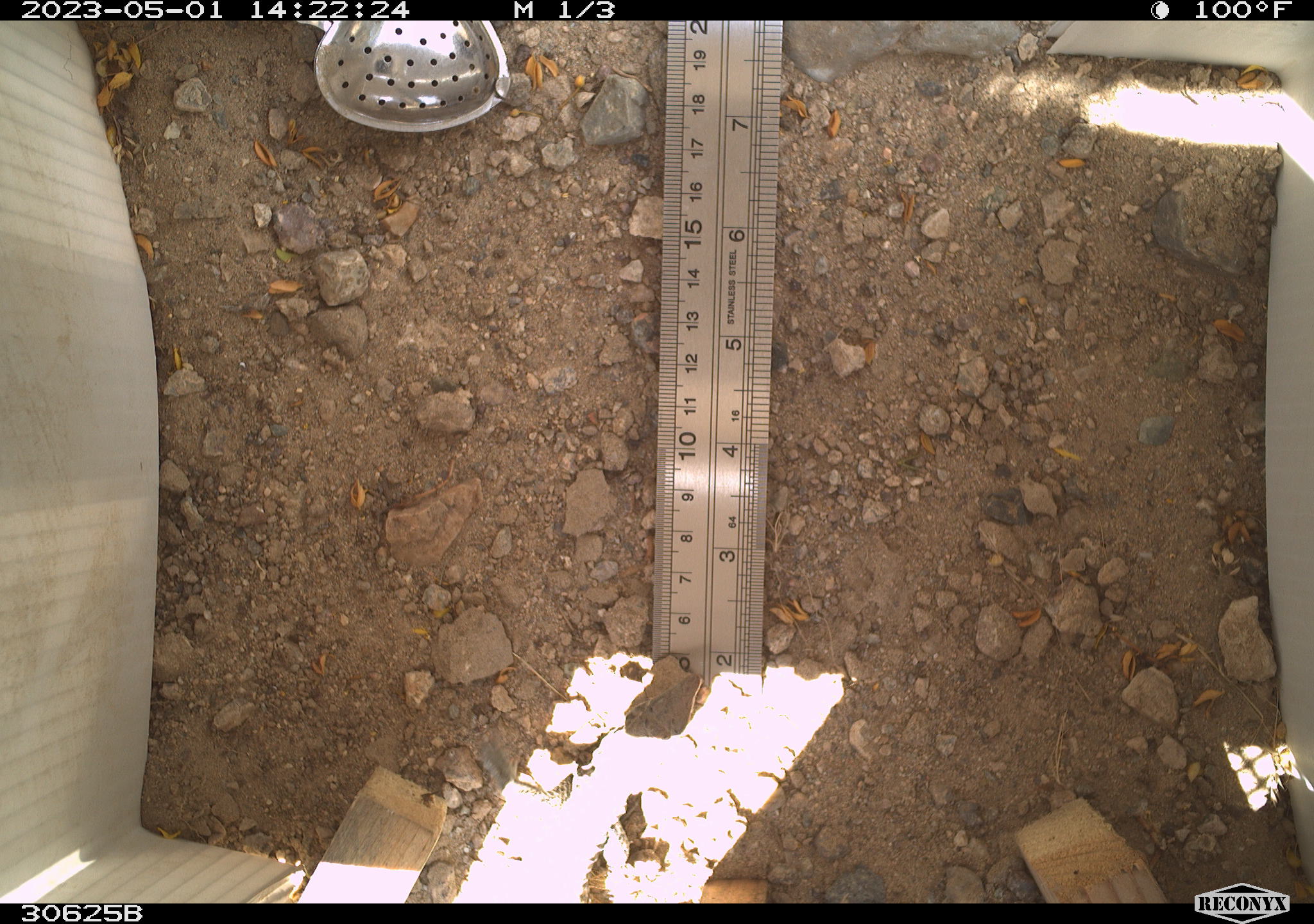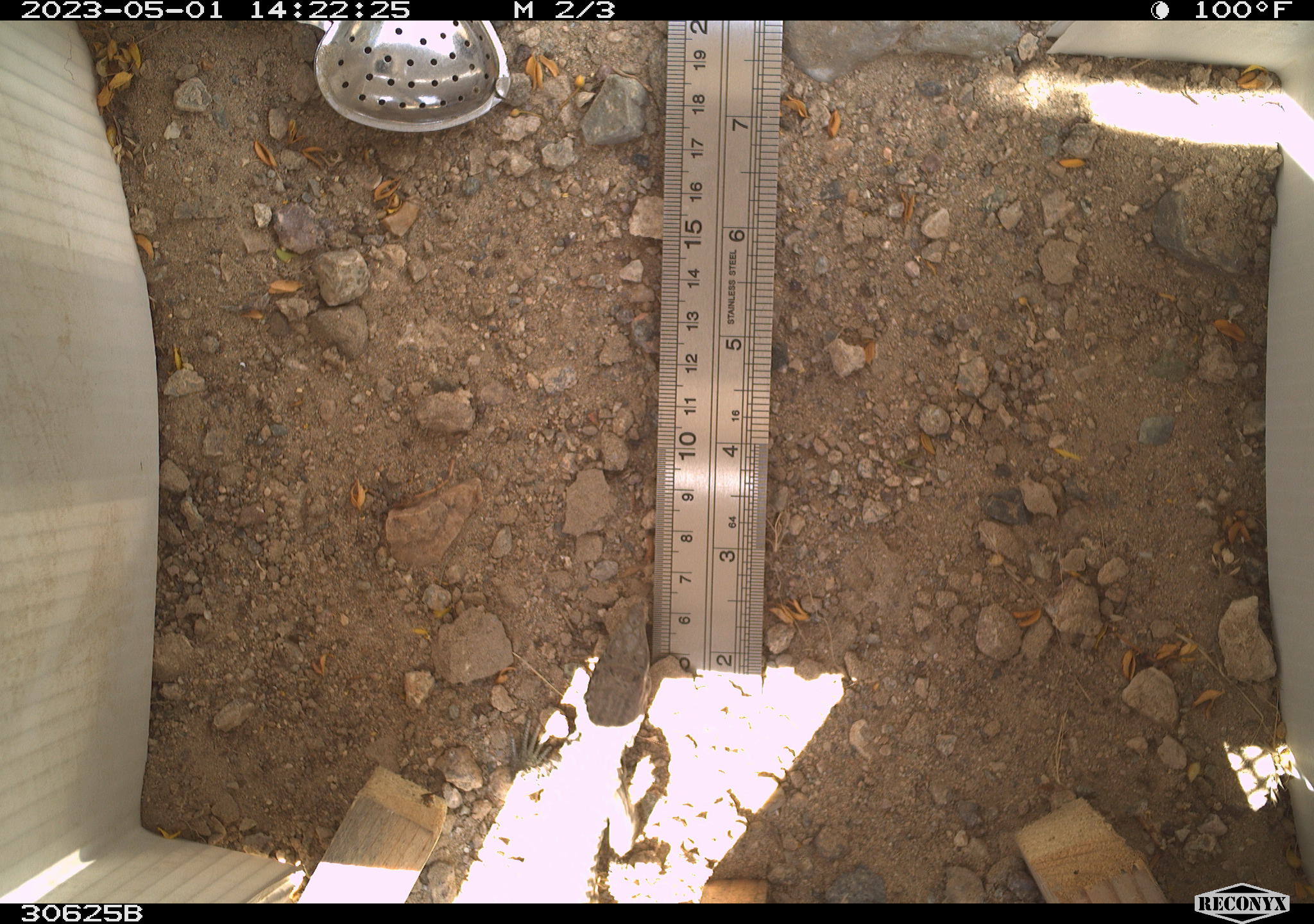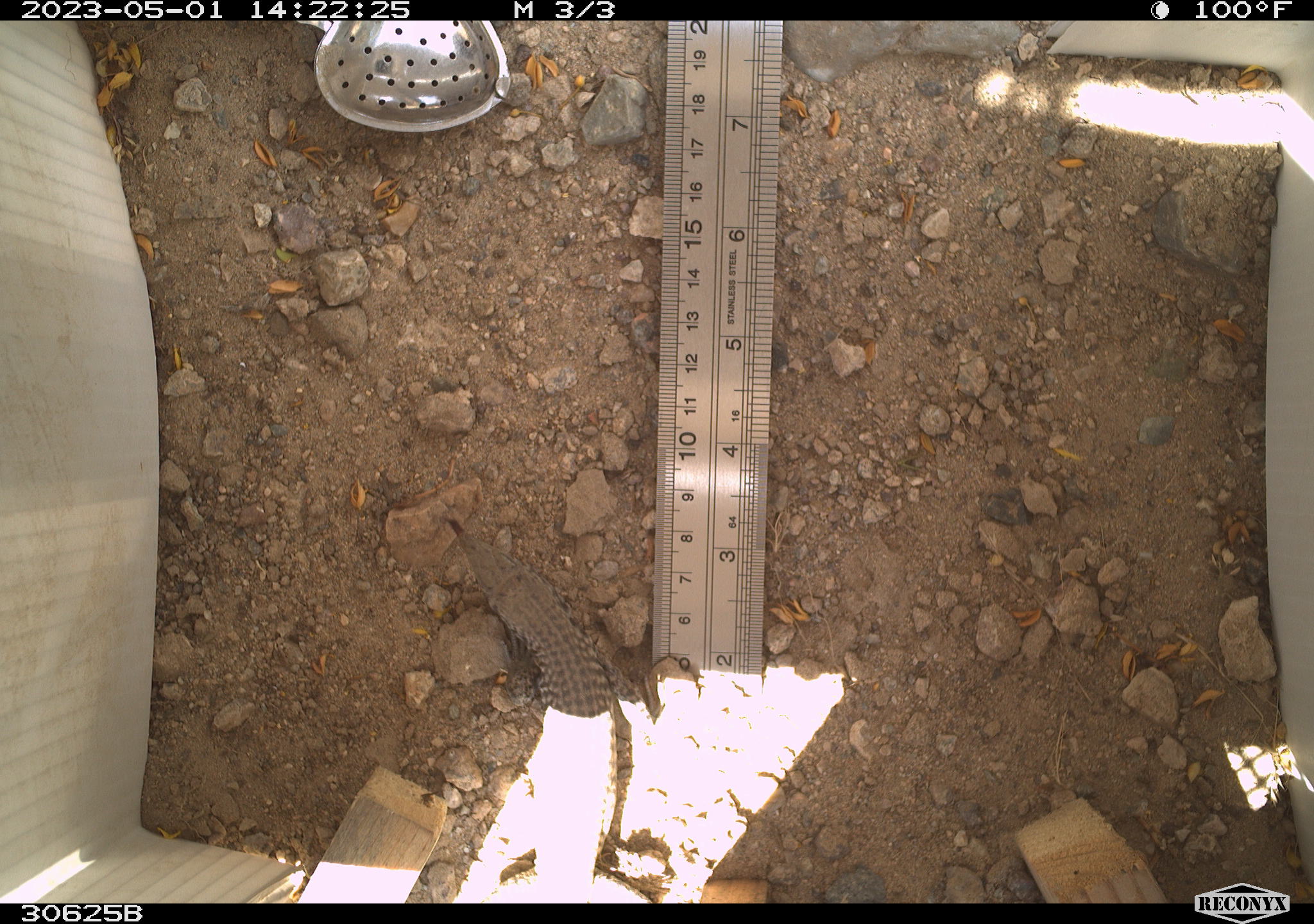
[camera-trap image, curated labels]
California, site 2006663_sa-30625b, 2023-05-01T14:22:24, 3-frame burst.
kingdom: Animalia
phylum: Chordata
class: Reptilia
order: Squamata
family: Teiidae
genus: Aspidoscelis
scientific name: Aspidoscelis tigris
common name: western whiptail